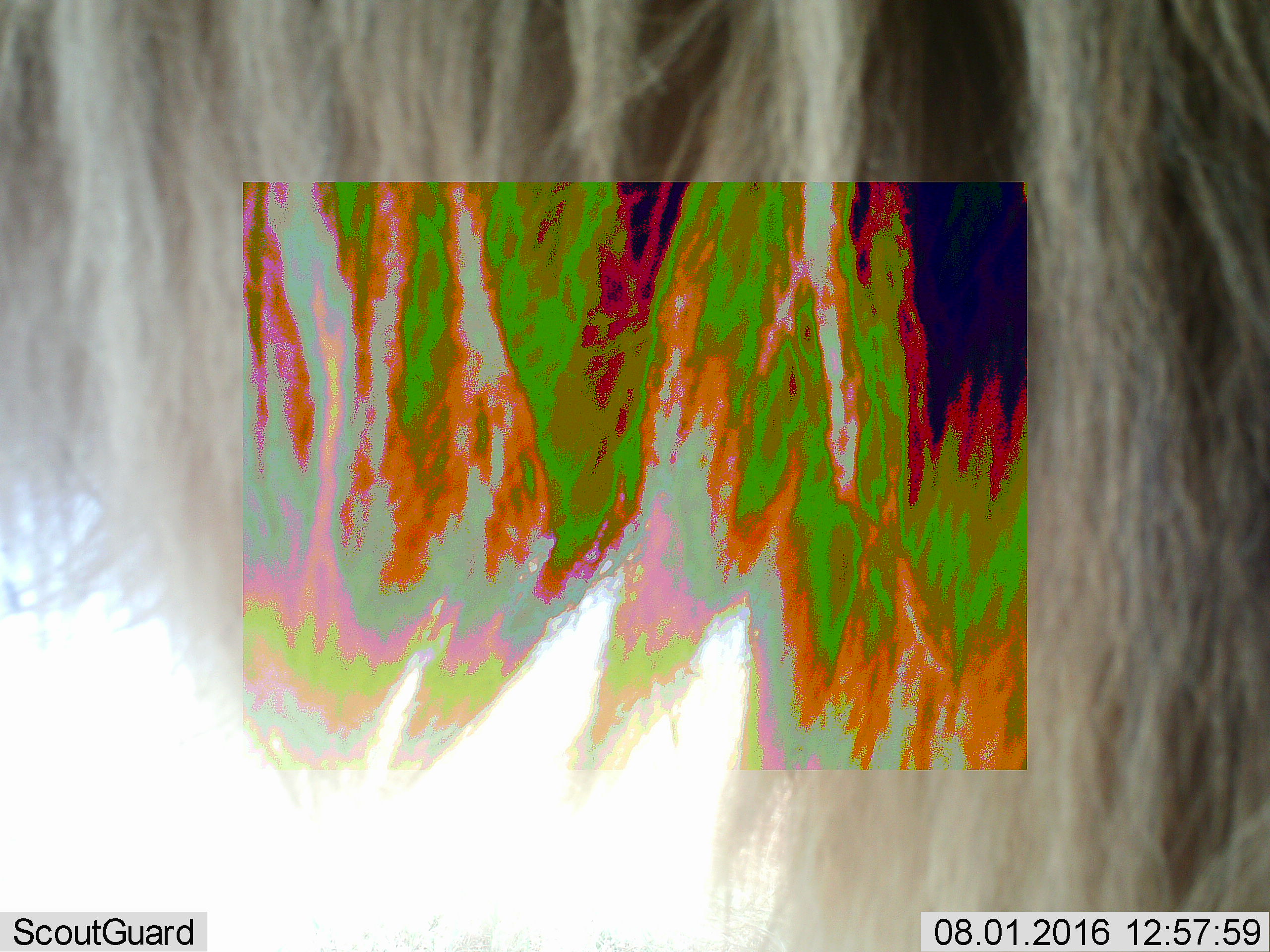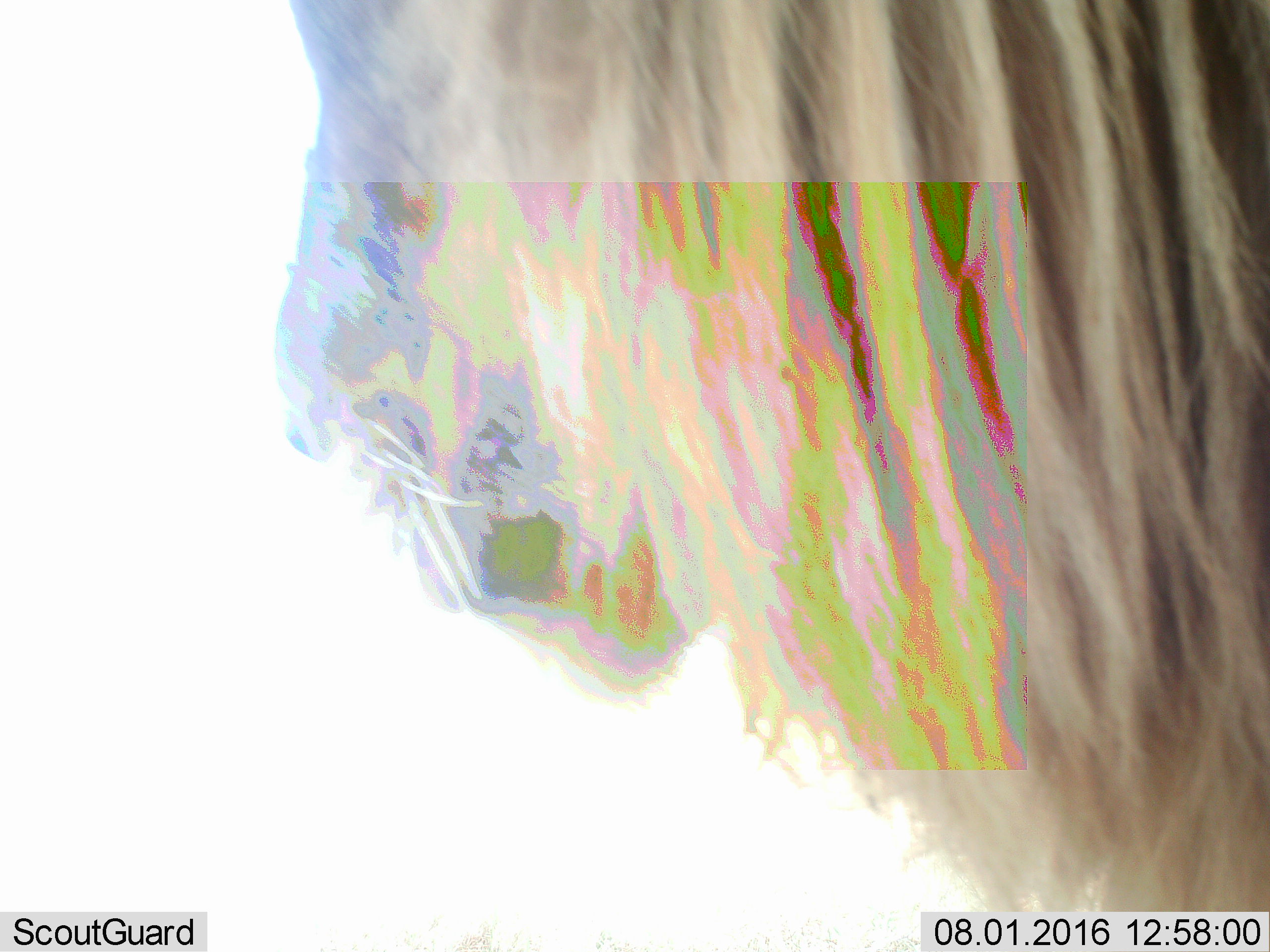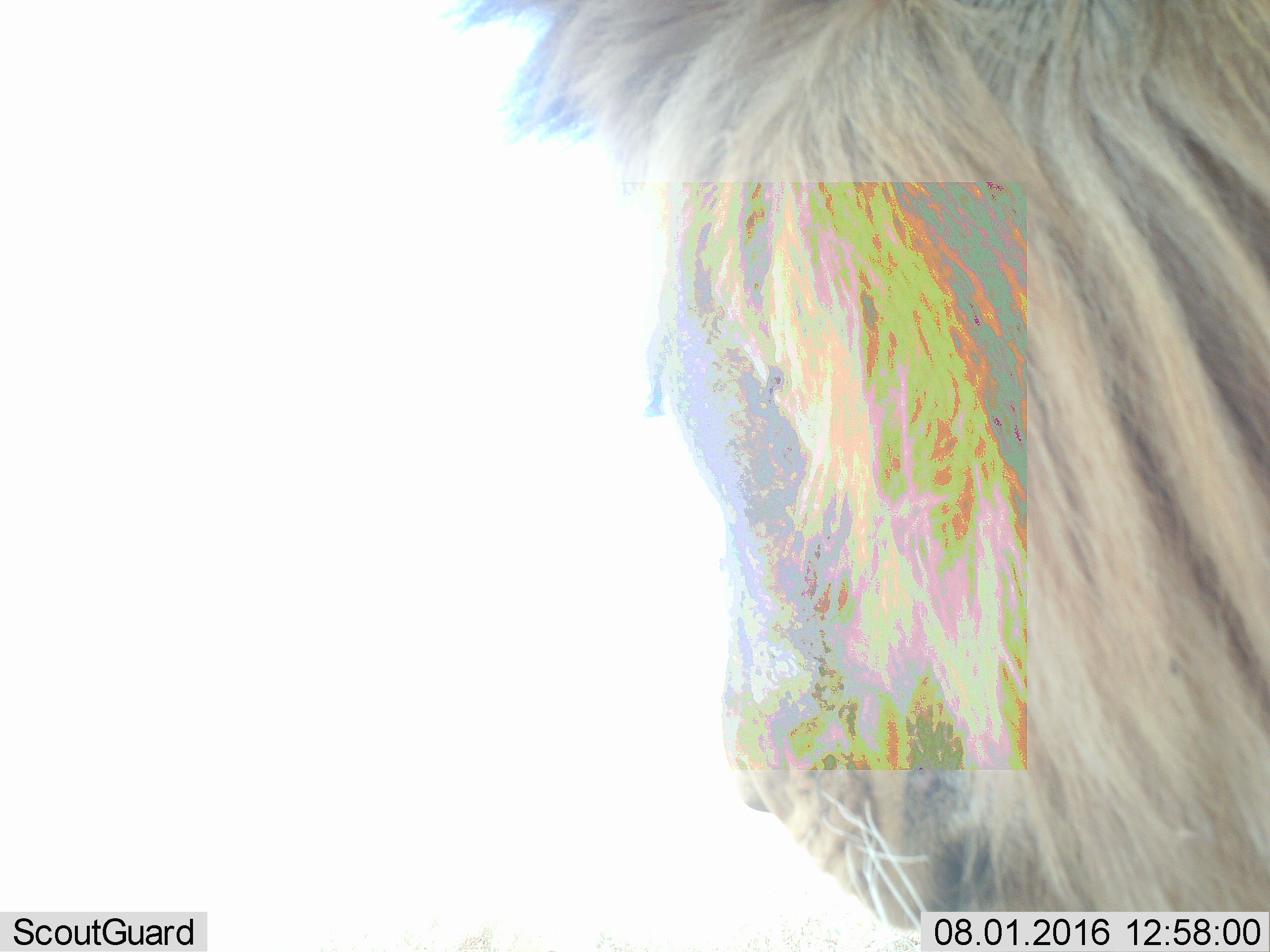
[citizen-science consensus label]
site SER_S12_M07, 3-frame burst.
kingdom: Animalia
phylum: Chordata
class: Mammalia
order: Carnivora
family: Felidae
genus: Panthera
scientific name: Panthera leo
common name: lion male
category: lionmale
Lionmale (lion male) (Panthera leo), count 1. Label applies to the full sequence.